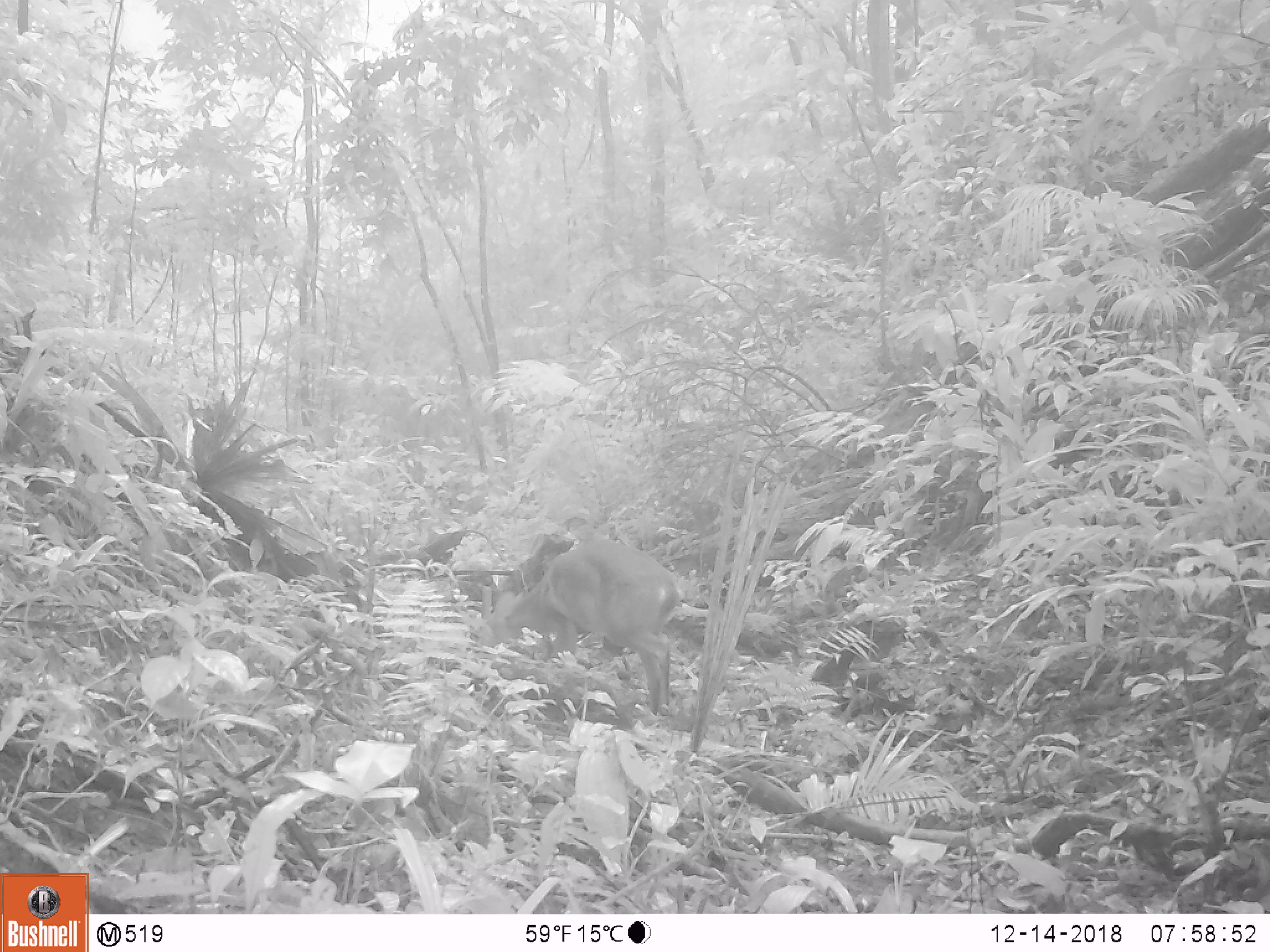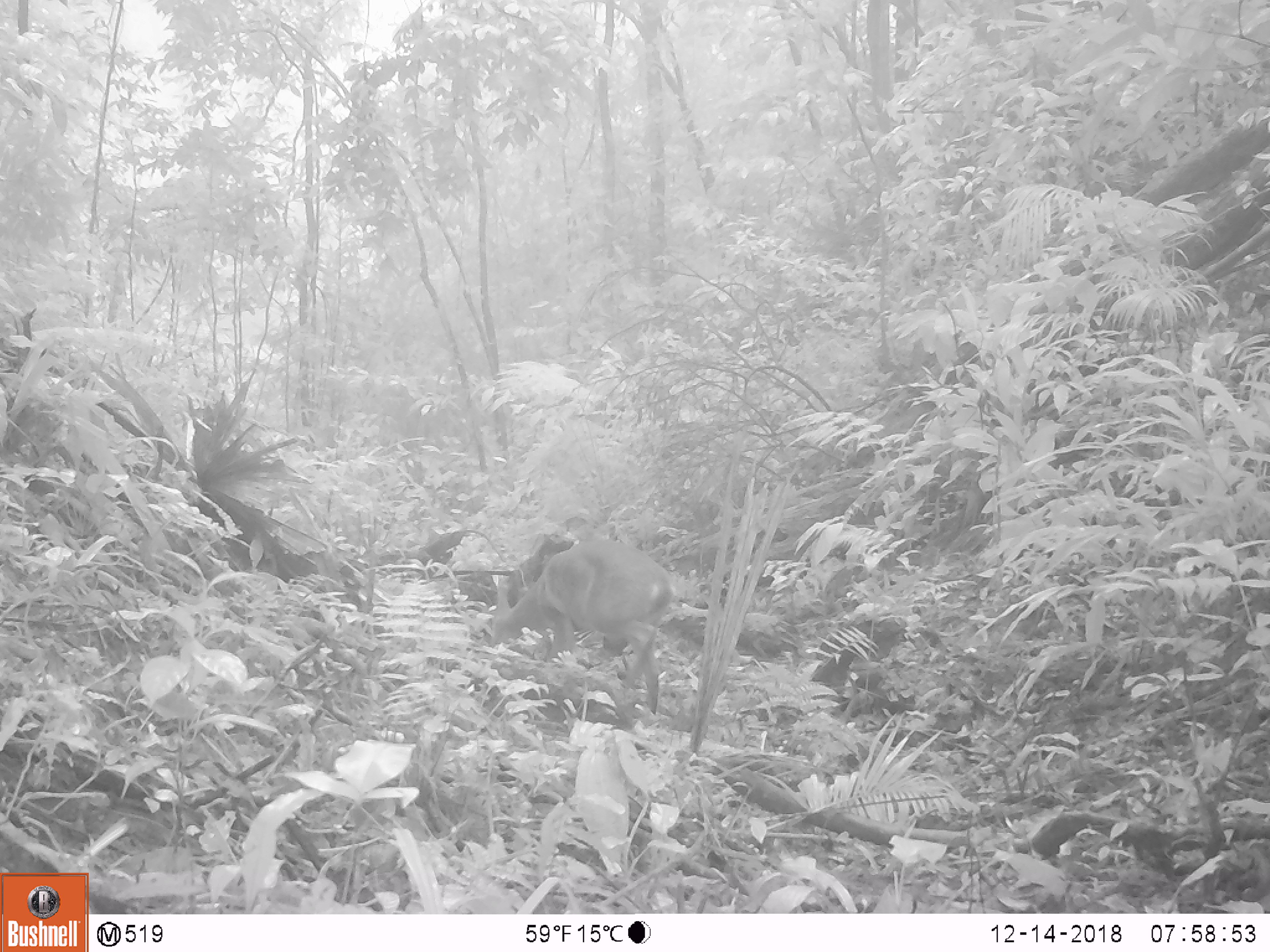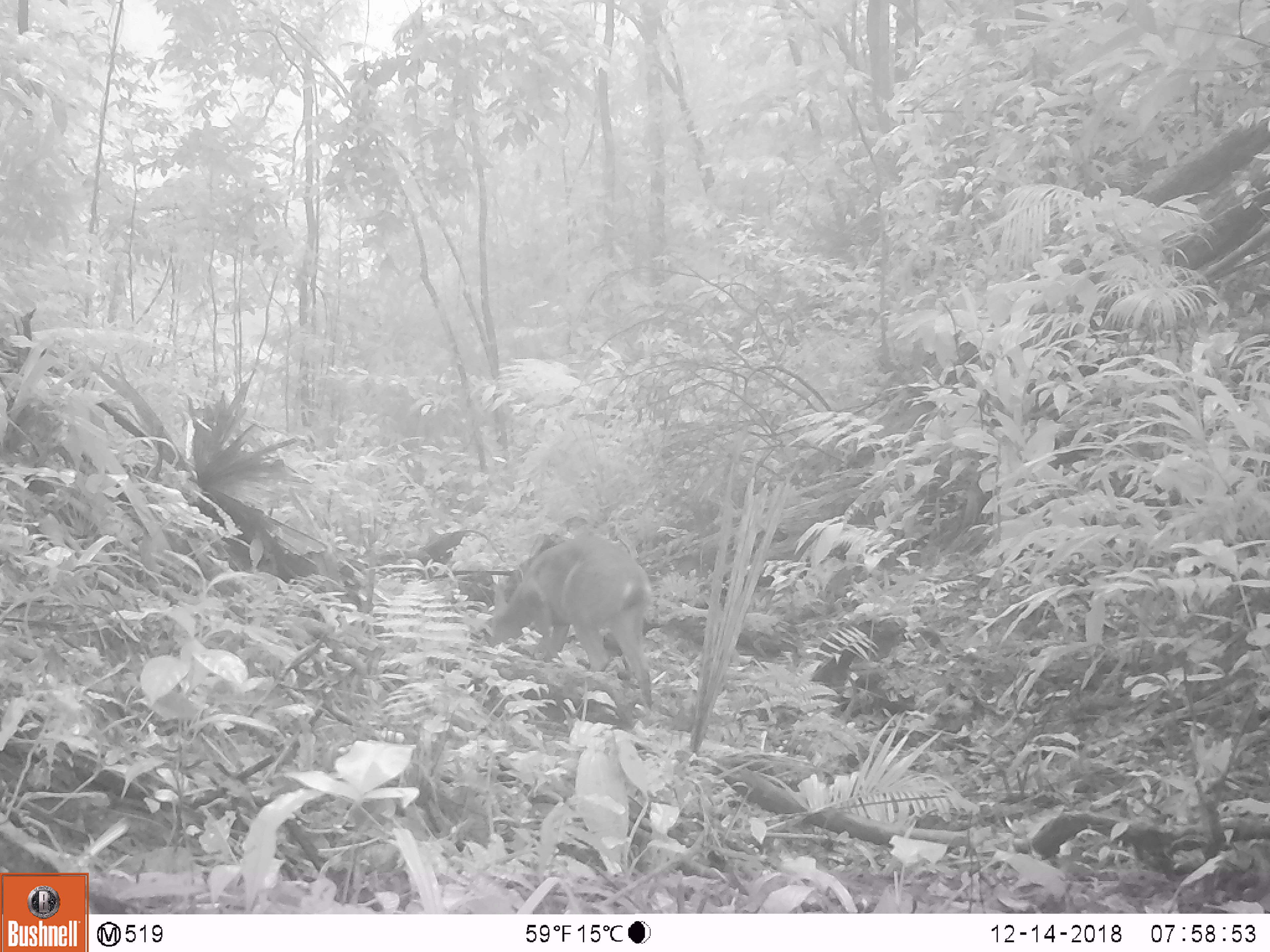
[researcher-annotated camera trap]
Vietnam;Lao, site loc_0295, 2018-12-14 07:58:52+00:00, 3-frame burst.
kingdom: Animalia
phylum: Chordata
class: Mammalia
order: Artiodactyla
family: Cervidae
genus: Muntiacus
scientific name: Muntiacus vuquangensis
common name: large-antlered muntjac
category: large antlered muntjac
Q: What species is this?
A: Large antlered muntjac (large-antlered muntjac) (Muntiacus vuquangensis).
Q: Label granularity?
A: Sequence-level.